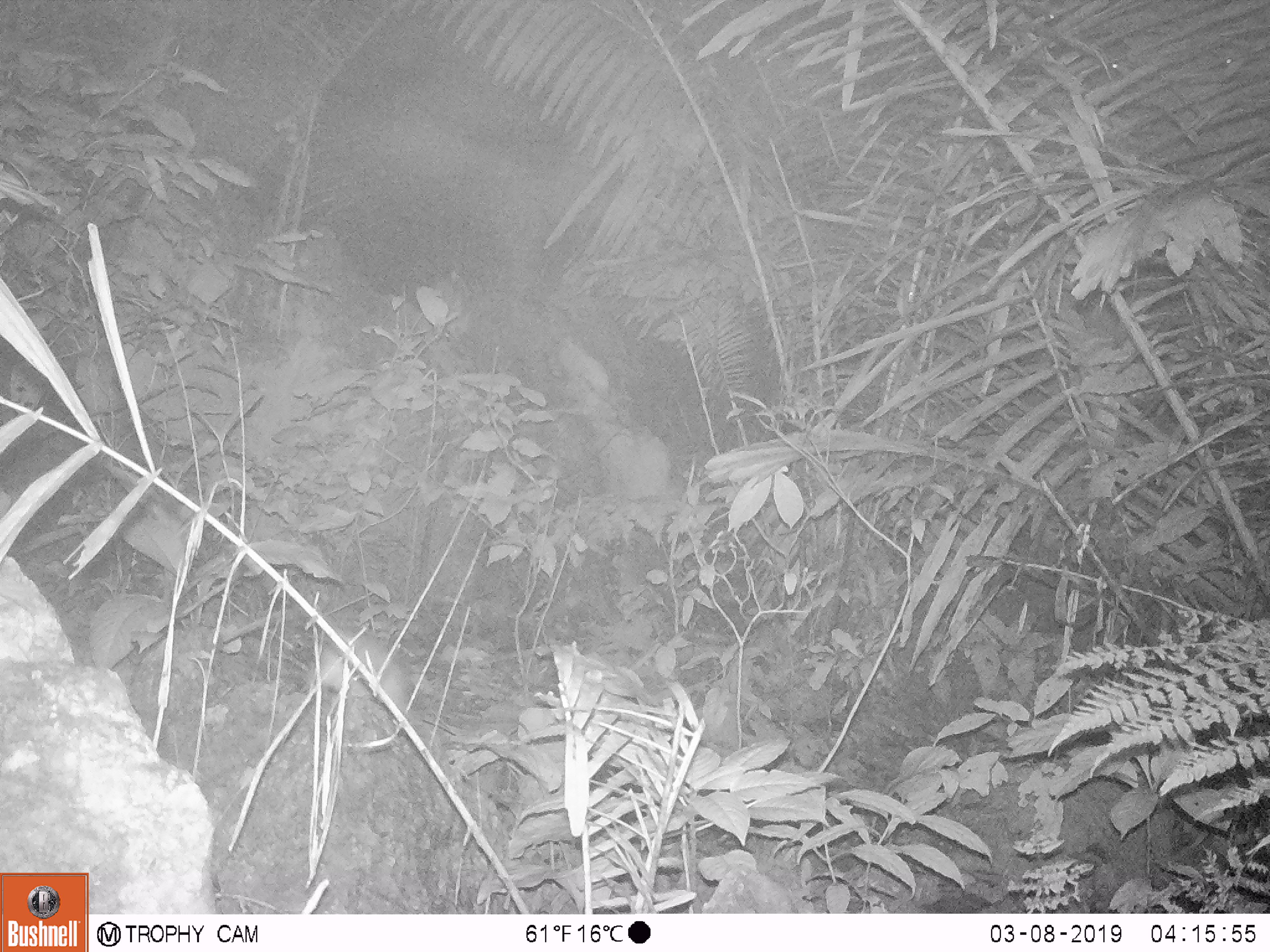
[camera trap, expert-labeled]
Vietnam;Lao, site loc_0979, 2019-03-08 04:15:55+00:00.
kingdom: Animalia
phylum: Chordata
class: Mammalia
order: Rodentia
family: Muridae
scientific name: Muridae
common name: old-world mice and rats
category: unidentified murid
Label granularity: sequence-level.